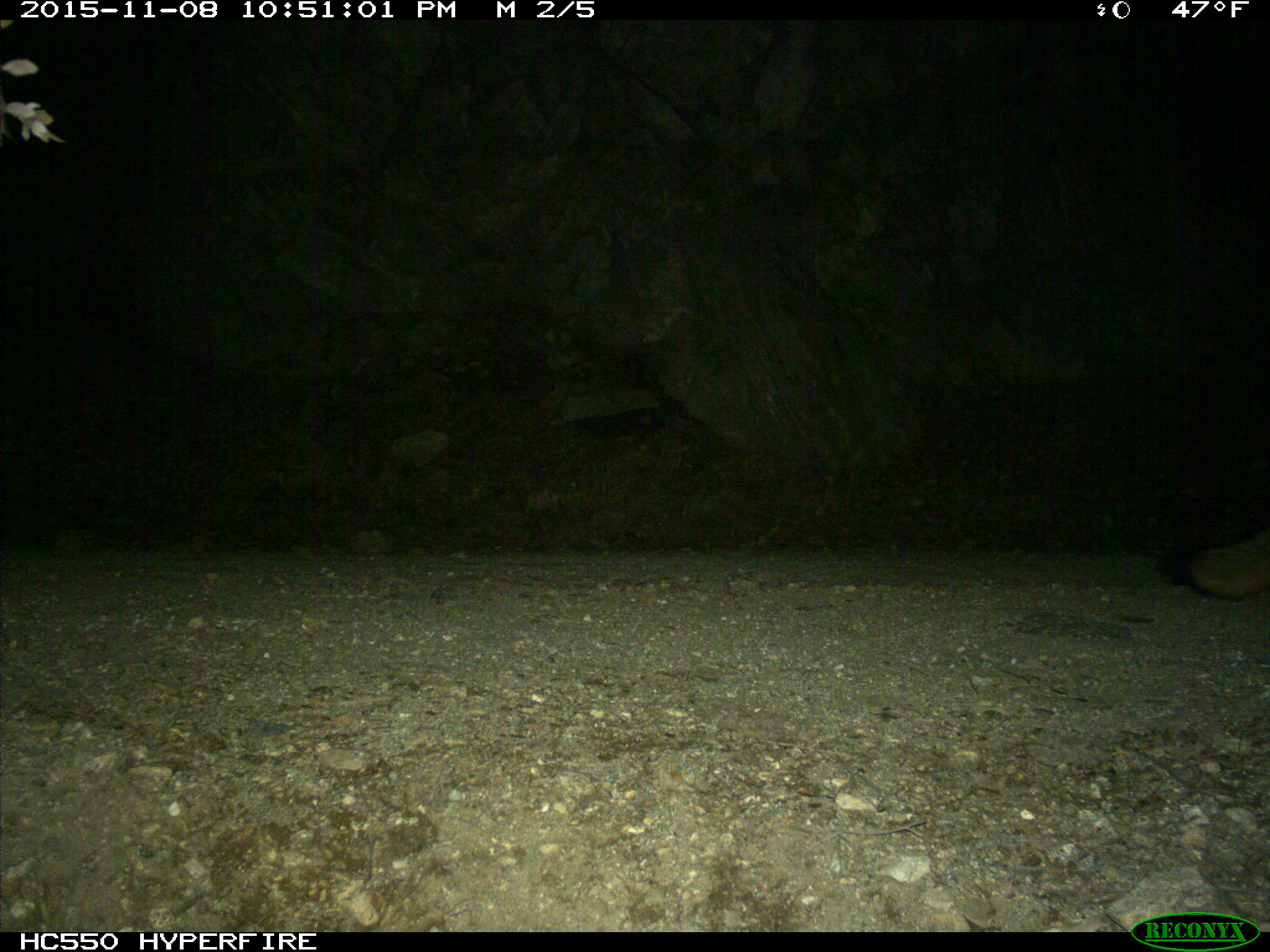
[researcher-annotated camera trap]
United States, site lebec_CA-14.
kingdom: Animalia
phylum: Chordata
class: Mammalia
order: Carnivora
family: Canidae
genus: Urocyon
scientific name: Urocyon cinereoargenteus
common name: gray fox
Urocyon cinereoargenteus (gray fox).